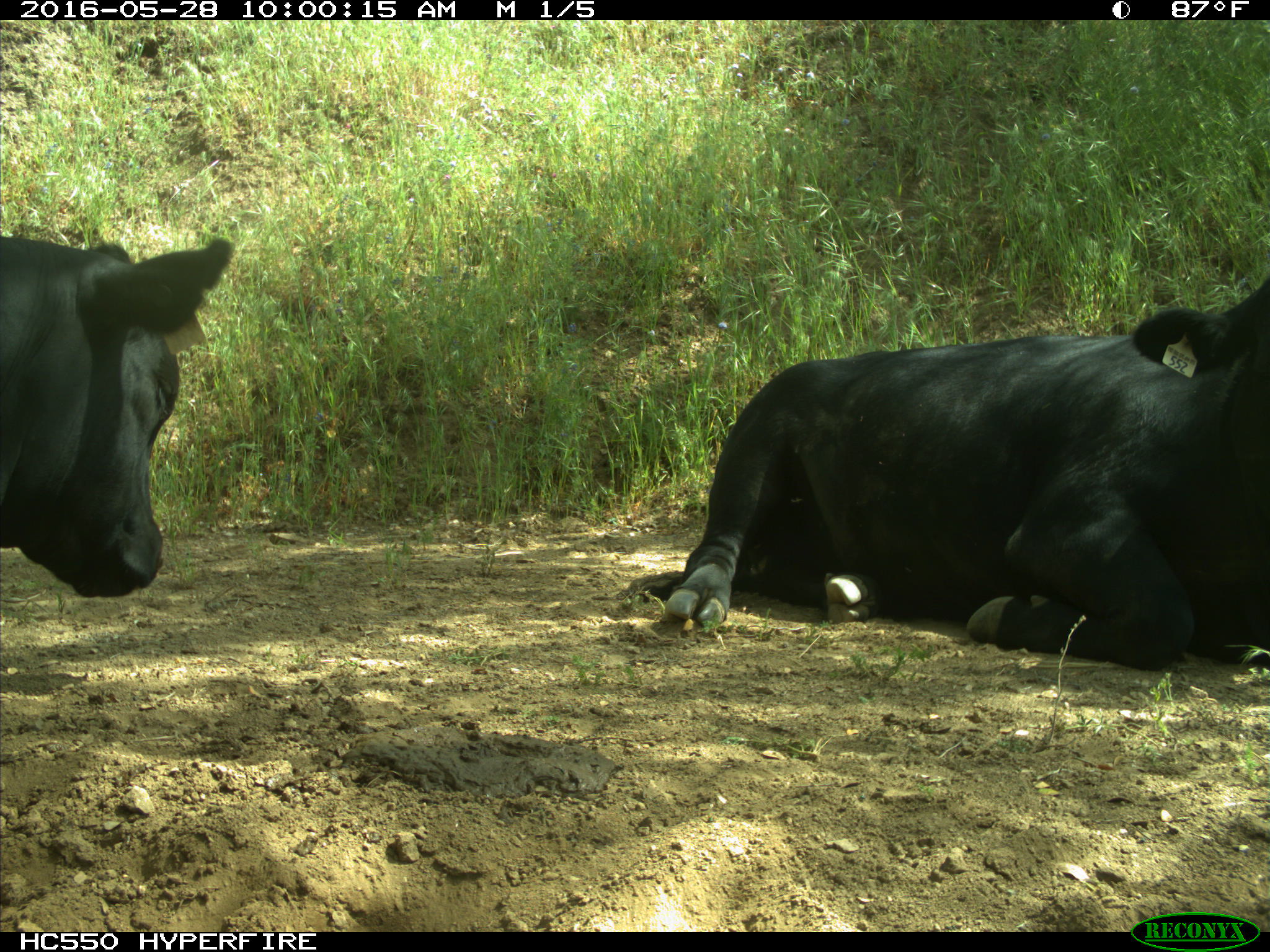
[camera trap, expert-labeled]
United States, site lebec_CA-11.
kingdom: Animalia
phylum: Chordata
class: Mammalia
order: Artiodactyla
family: Bovidae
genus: Bos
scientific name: Bos taurus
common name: domestic cow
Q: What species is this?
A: Bos taurus (domestic cow).